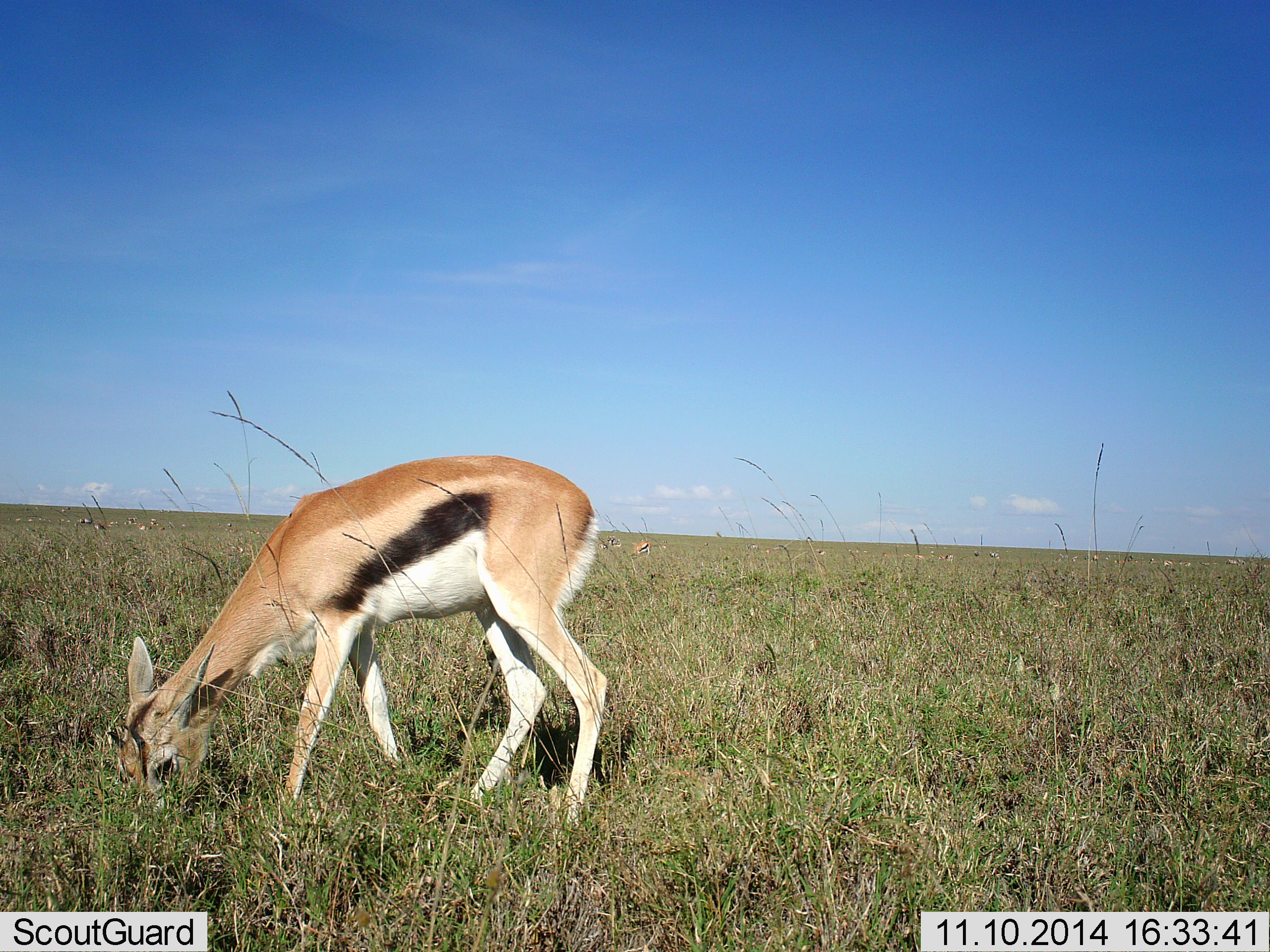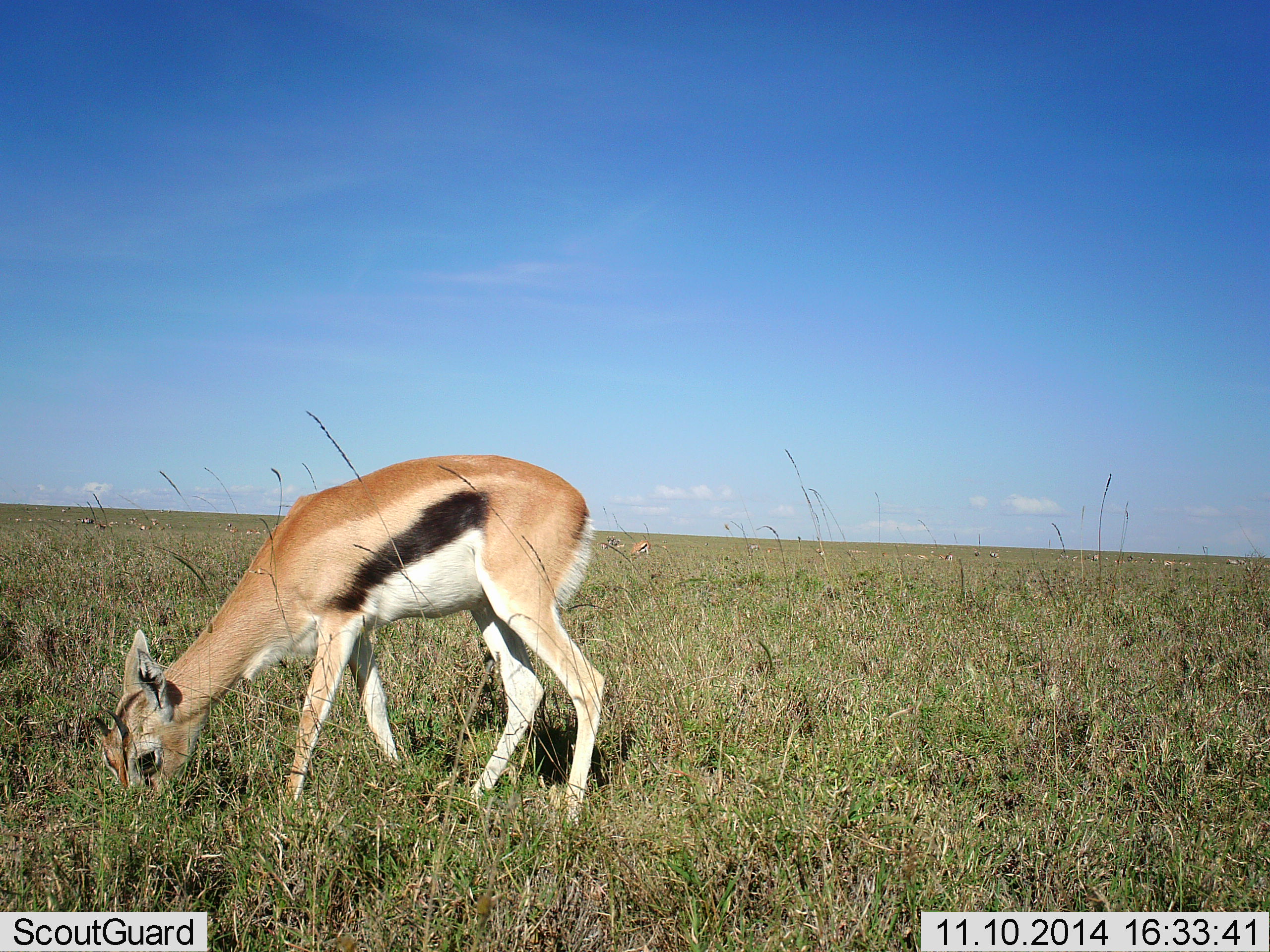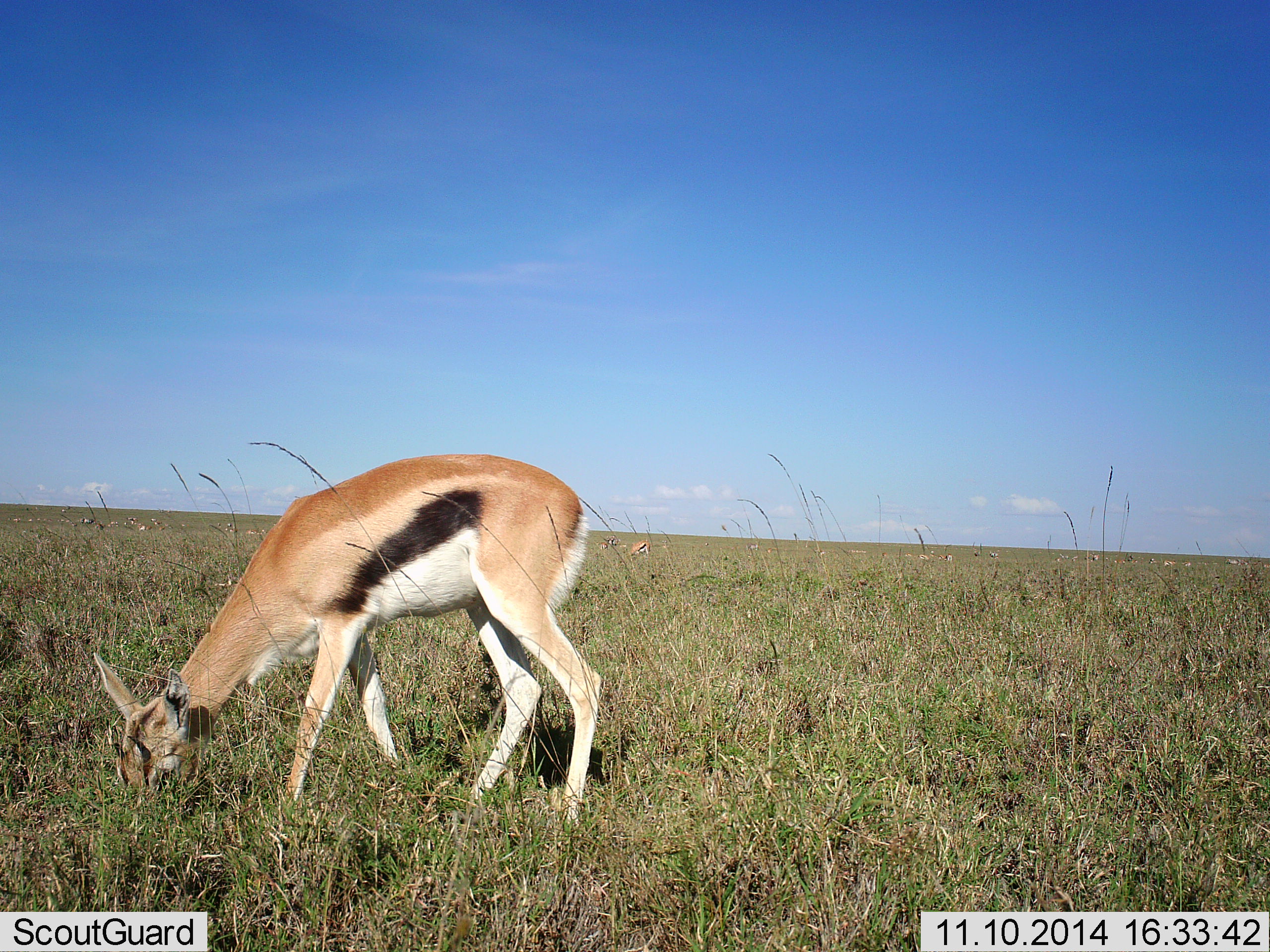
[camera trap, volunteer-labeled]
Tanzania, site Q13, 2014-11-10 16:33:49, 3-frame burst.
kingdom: Animalia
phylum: Chordata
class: Mammalia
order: Artiodactyla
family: Bovidae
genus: Eudorcas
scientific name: Eudorcas thomsonii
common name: thomson's gazelle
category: gazellethomsons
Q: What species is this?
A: Gazellethomsons (thomson's gazelle) (Eudorcas thomsonii).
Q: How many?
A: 1.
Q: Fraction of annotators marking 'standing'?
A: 20%.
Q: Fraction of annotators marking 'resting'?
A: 0%.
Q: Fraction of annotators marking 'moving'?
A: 10%.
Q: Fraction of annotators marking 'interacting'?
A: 0%.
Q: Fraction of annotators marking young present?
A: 0%.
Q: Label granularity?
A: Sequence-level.